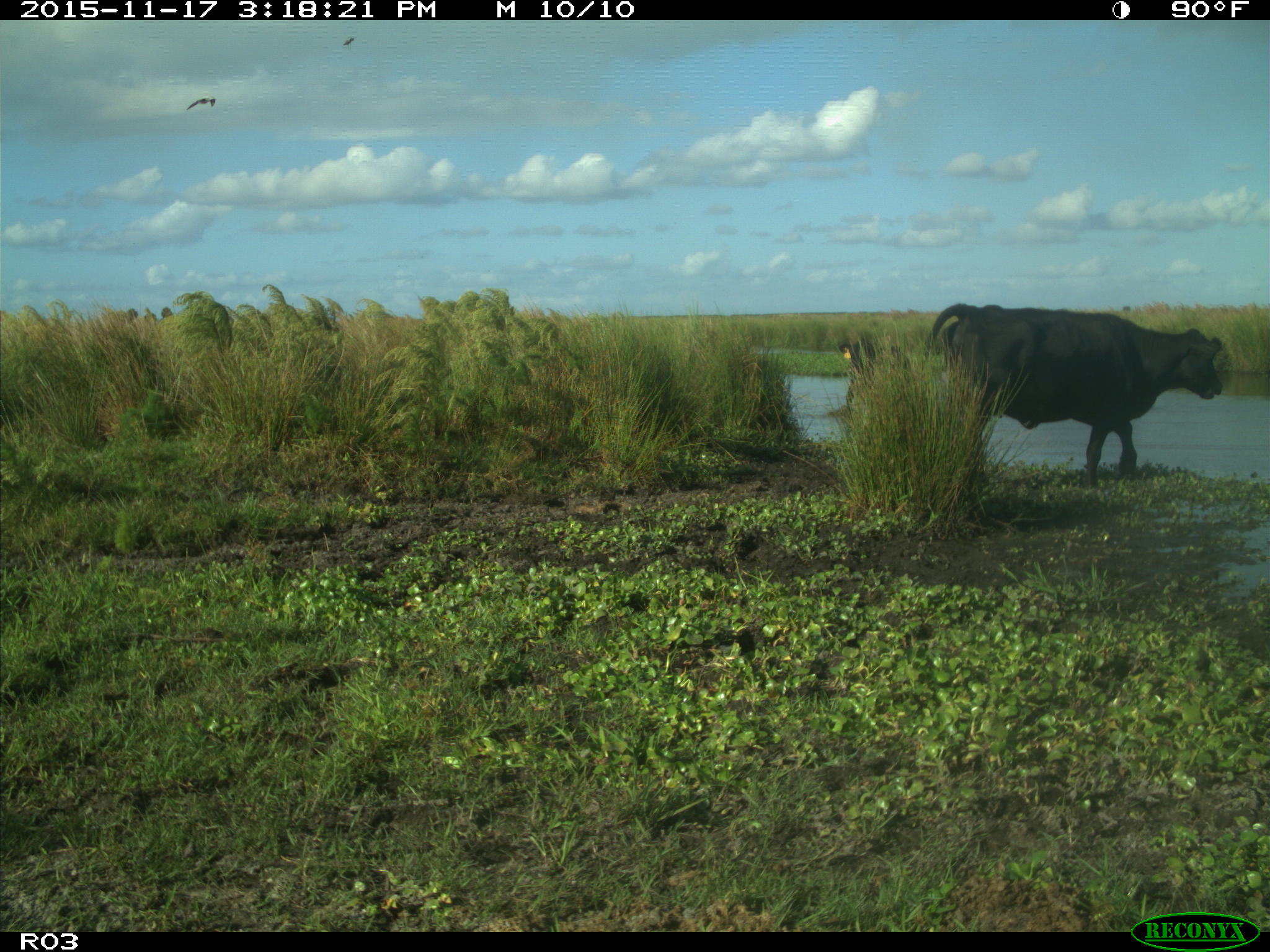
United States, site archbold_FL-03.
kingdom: Animalia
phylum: Chordata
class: Mammalia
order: Artiodactyla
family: Bovidae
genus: Bos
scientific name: Bos taurus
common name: domestic cow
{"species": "Bos taurus (domestic cow)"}